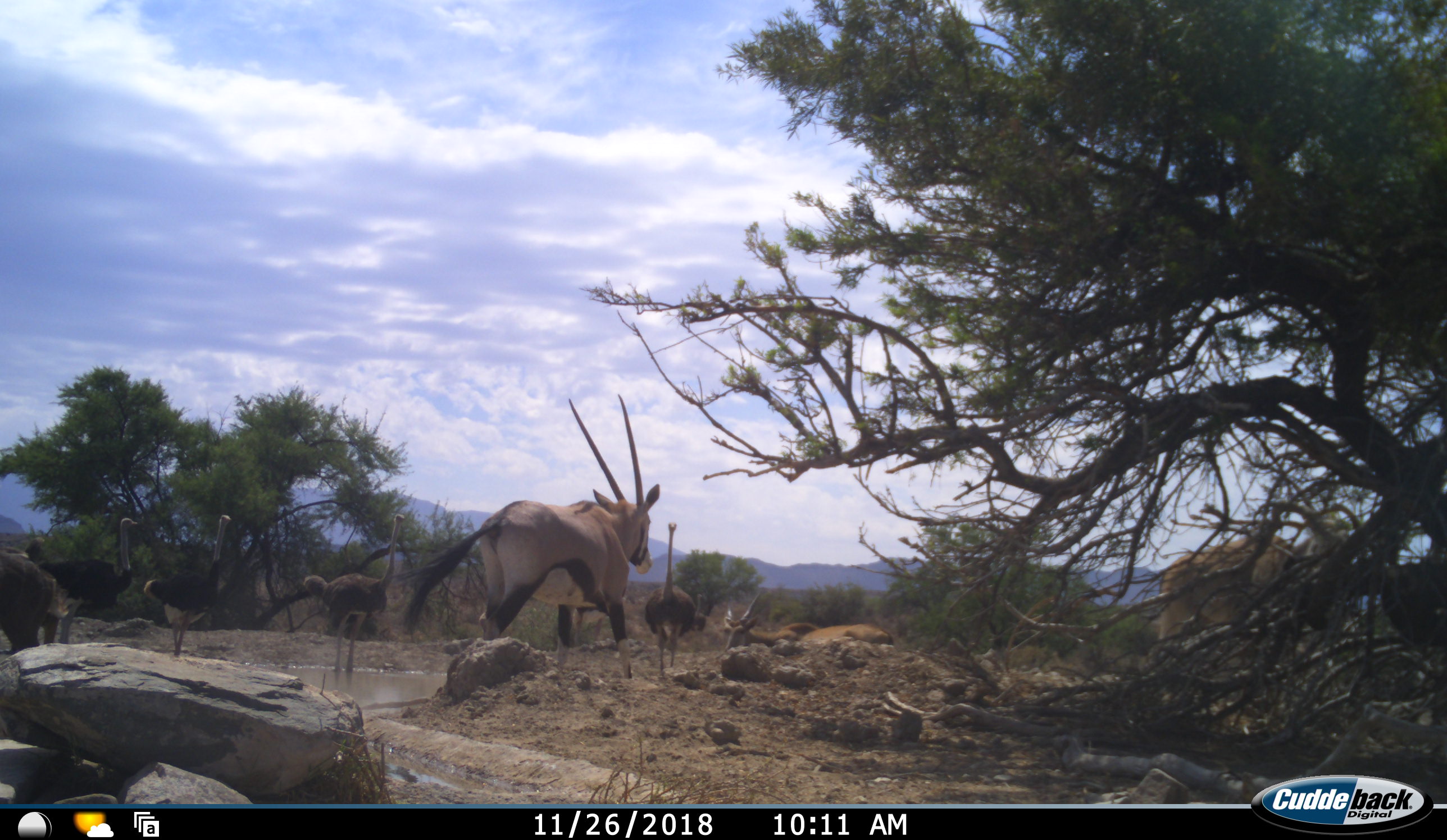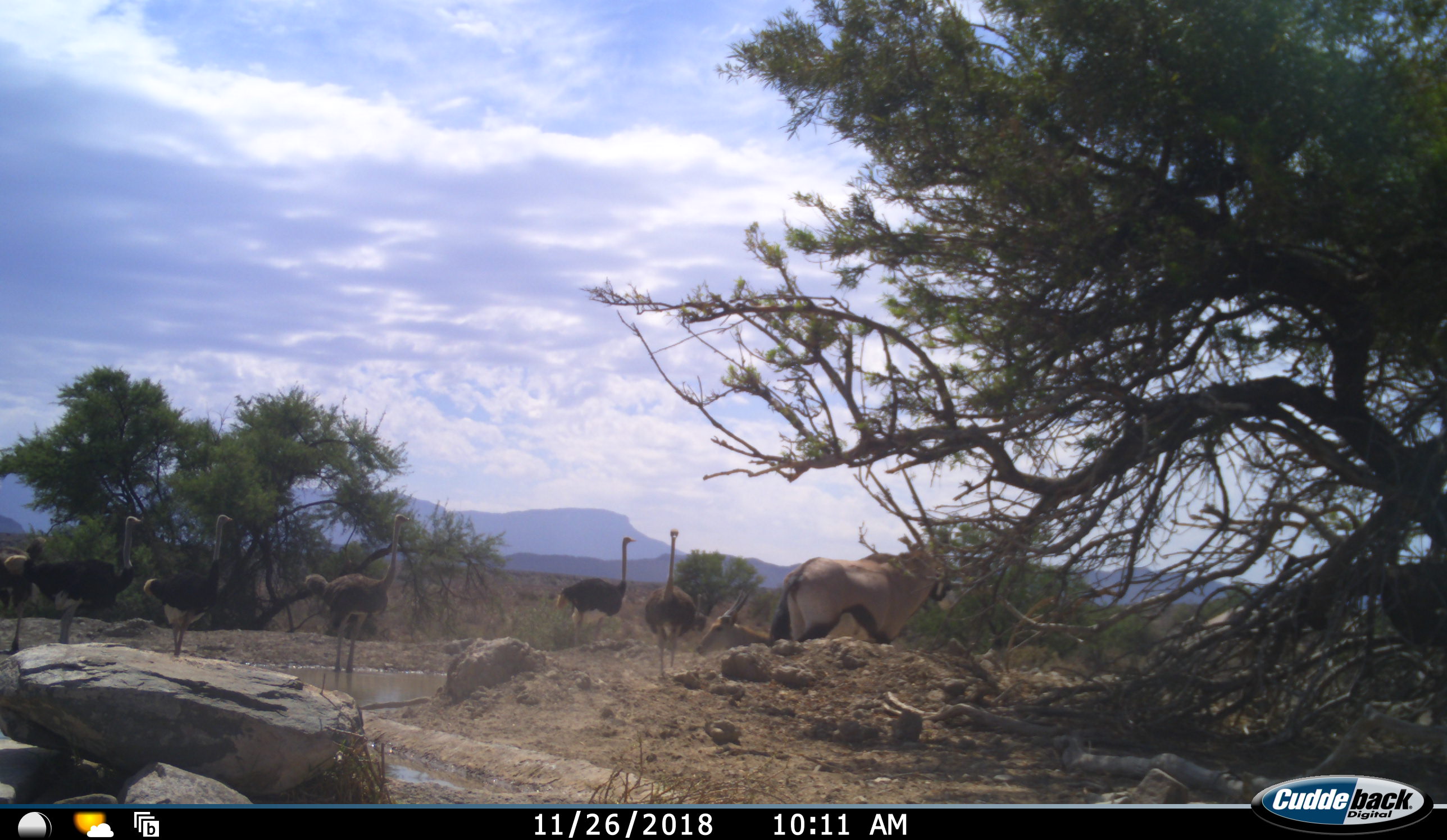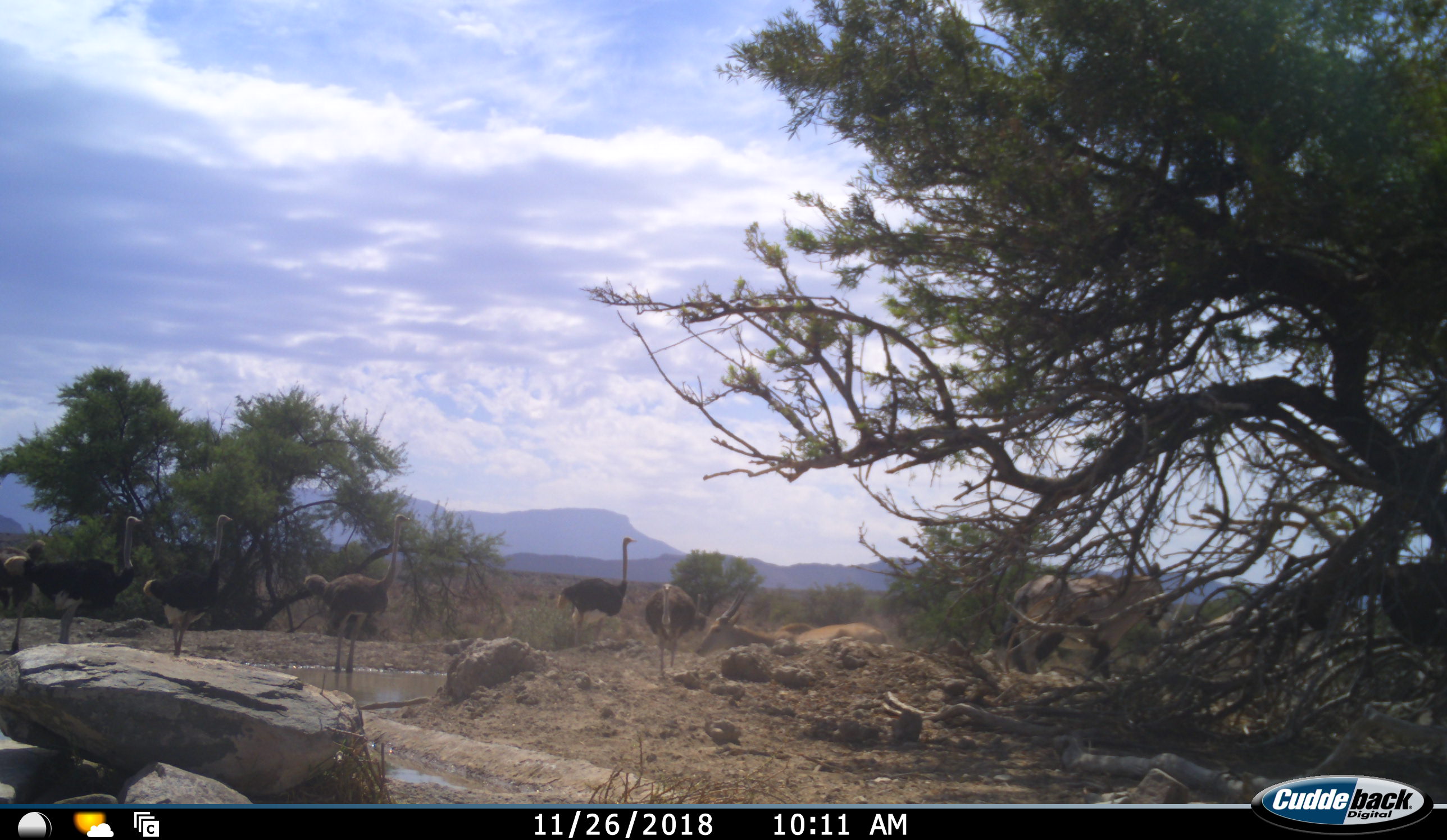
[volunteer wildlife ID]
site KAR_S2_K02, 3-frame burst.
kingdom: Animalia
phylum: Chordata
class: Mammalia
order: Artiodactyla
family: Bovidae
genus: Oryx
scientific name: Oryx gazella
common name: gemsbok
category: oryx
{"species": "oryx (gemsbok) (Oryx gazella)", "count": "1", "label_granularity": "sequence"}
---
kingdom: Animalia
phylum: Chordata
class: Aves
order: Struthioniformes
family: Struthionidae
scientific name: Struthionidae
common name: ostrich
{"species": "ostrich (Struthionidae)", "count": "6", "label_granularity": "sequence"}